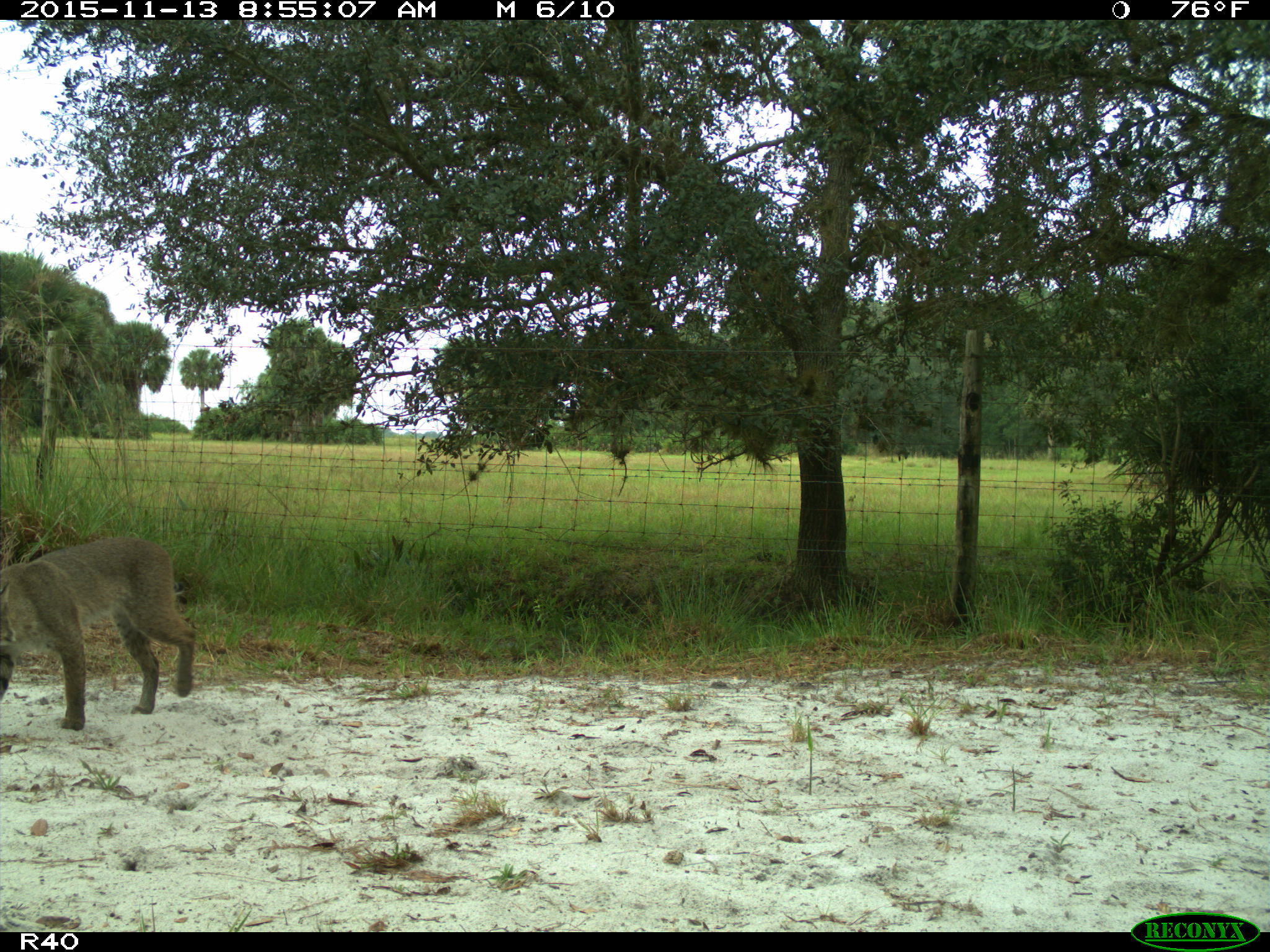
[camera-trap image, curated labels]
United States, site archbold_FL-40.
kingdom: Animalia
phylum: Chordata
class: Mammalia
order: Carnivora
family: Felidae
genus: Lynx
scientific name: Lynx rufus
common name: bobcat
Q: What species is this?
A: Lynx rufus (bobcat).